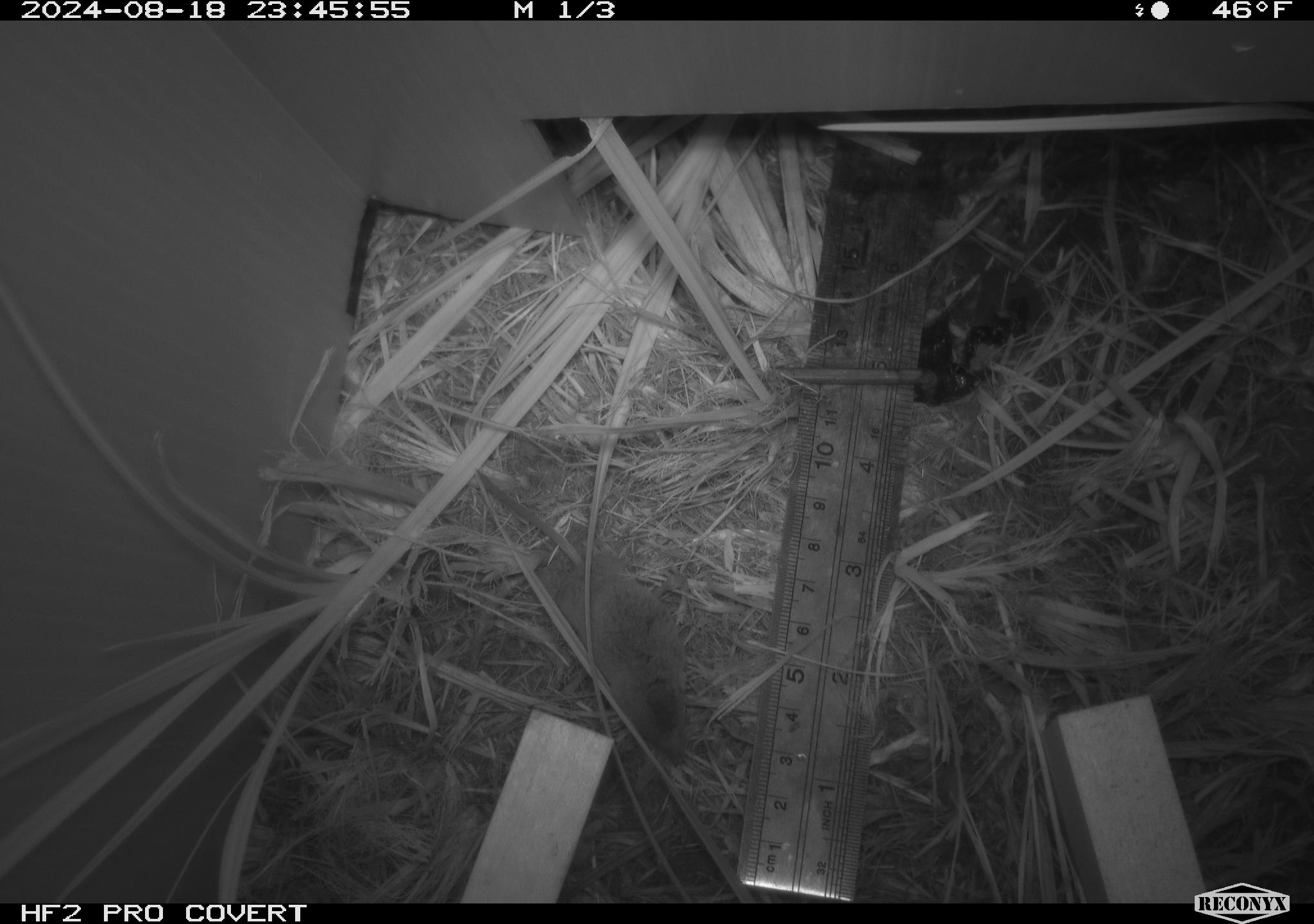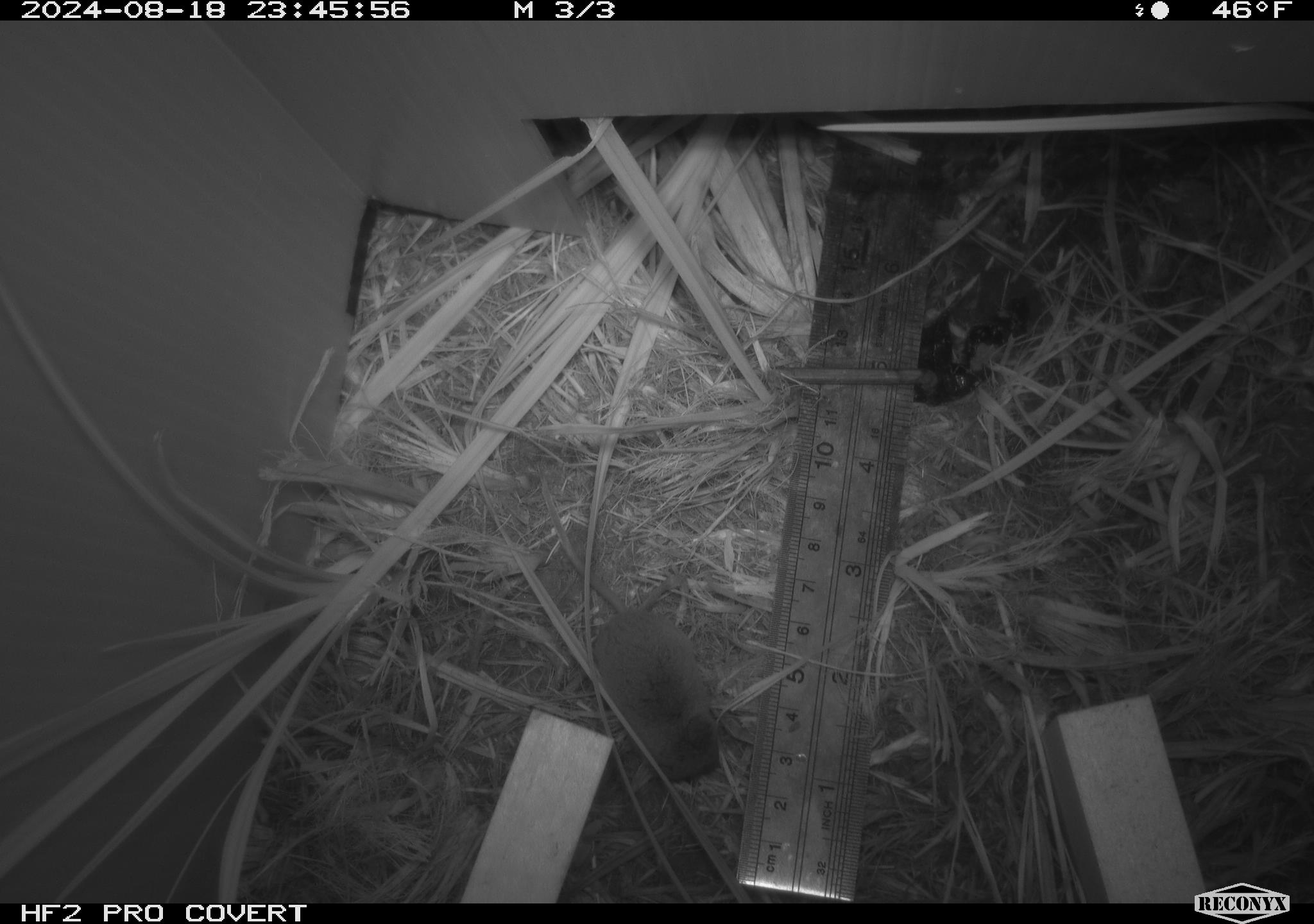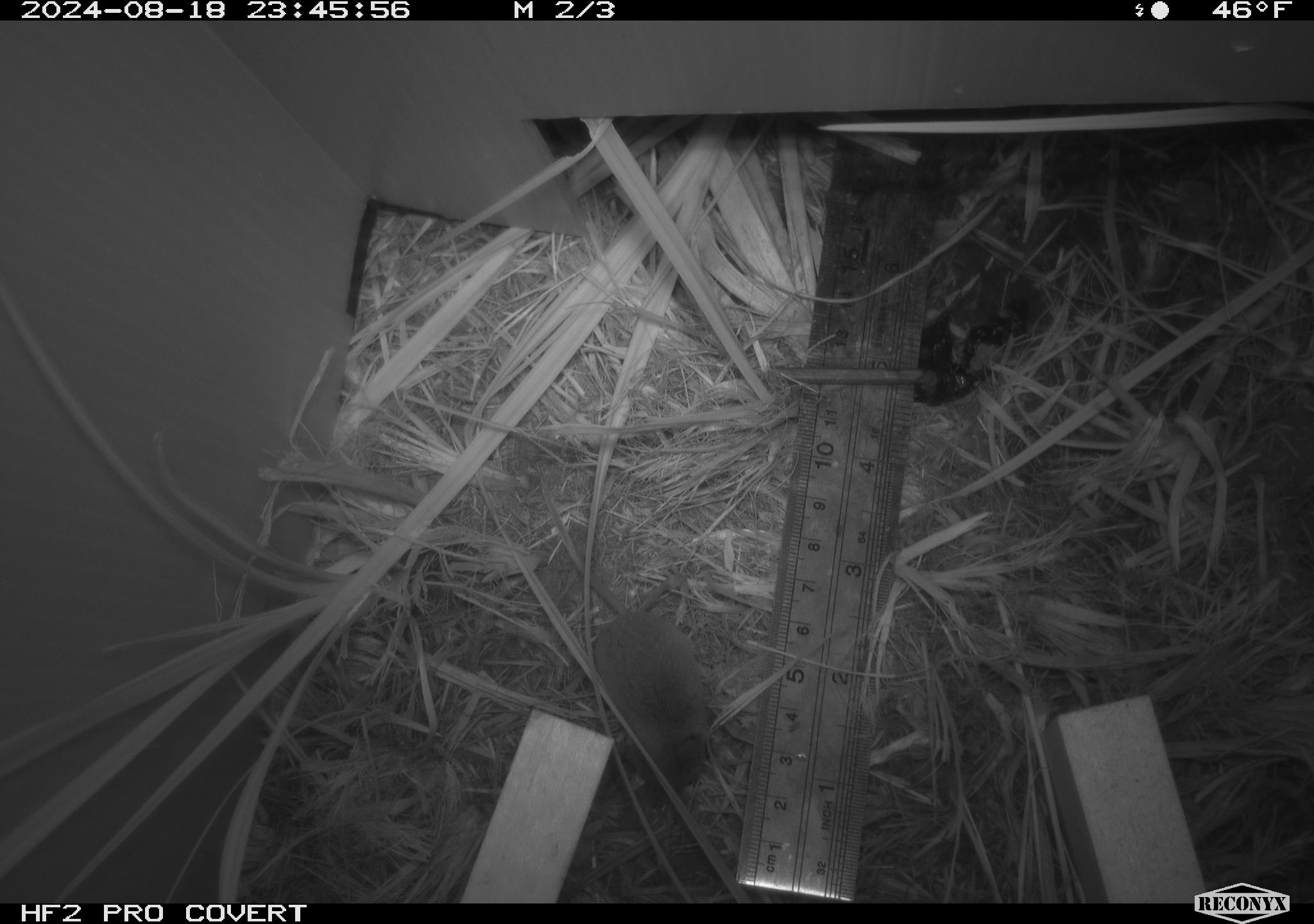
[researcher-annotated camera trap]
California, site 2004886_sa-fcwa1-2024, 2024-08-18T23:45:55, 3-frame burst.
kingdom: Animalia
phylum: Chordata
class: Mammalia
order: Eulipotyphla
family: Soricidae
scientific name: Soricidae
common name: shrews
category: soricidae family